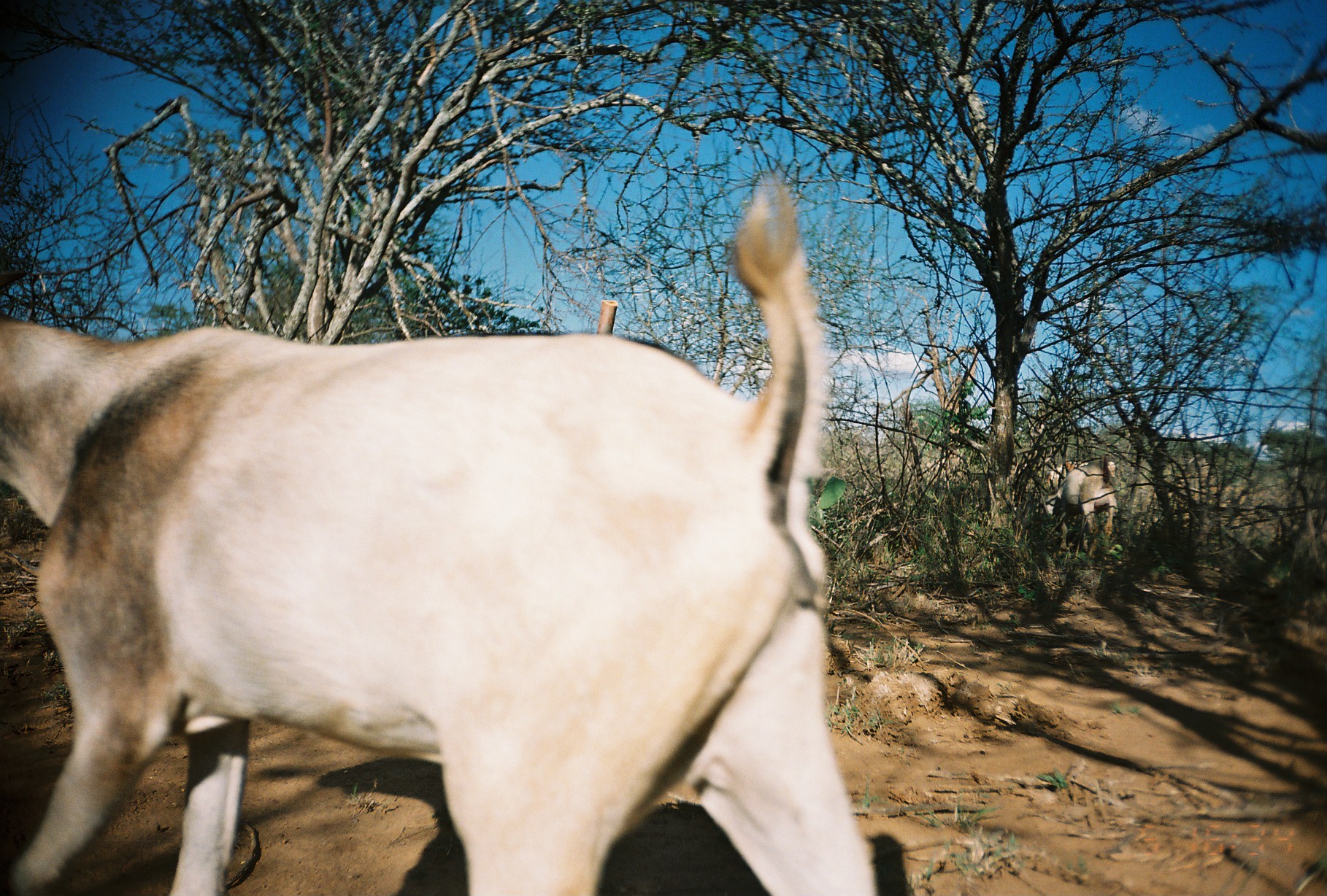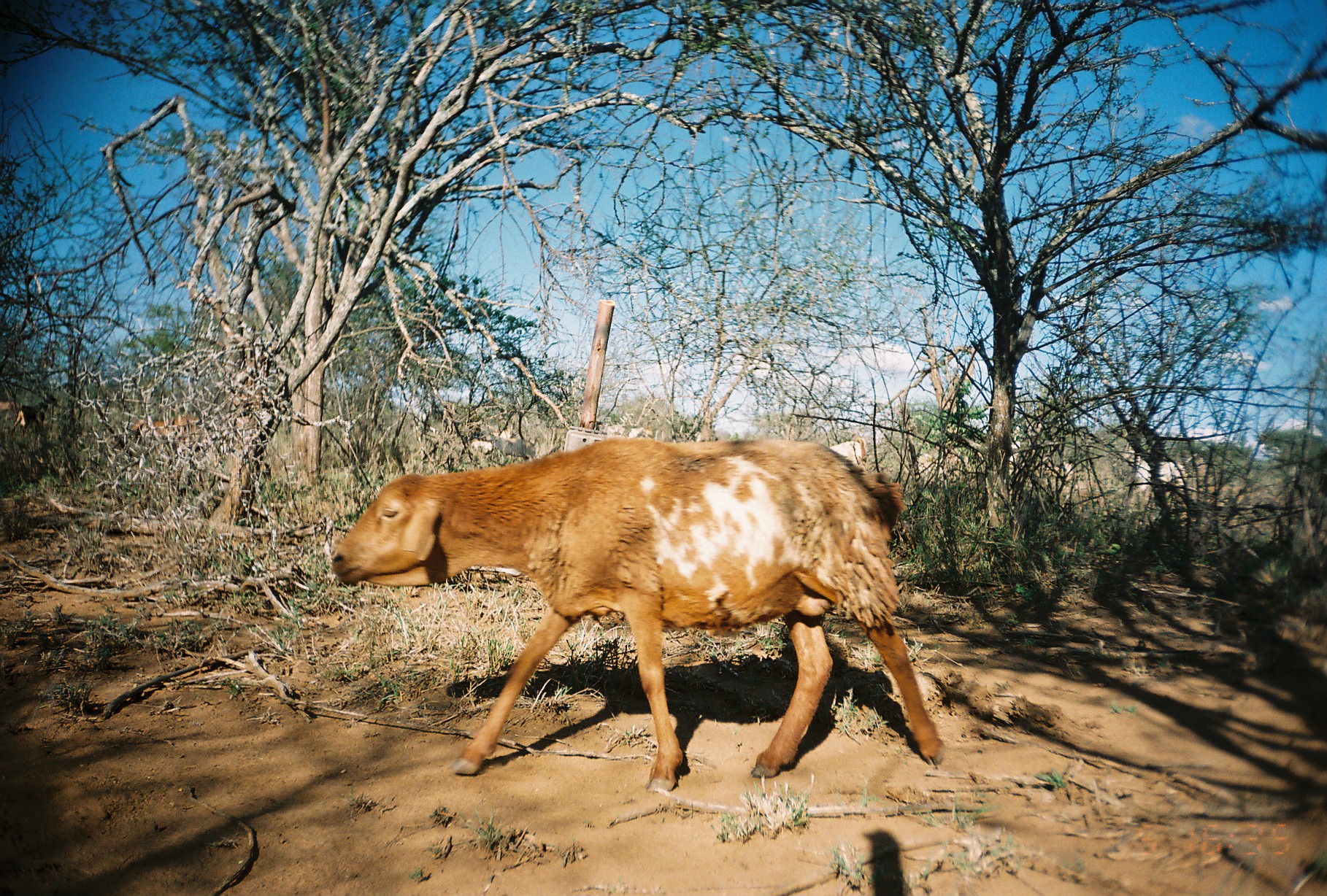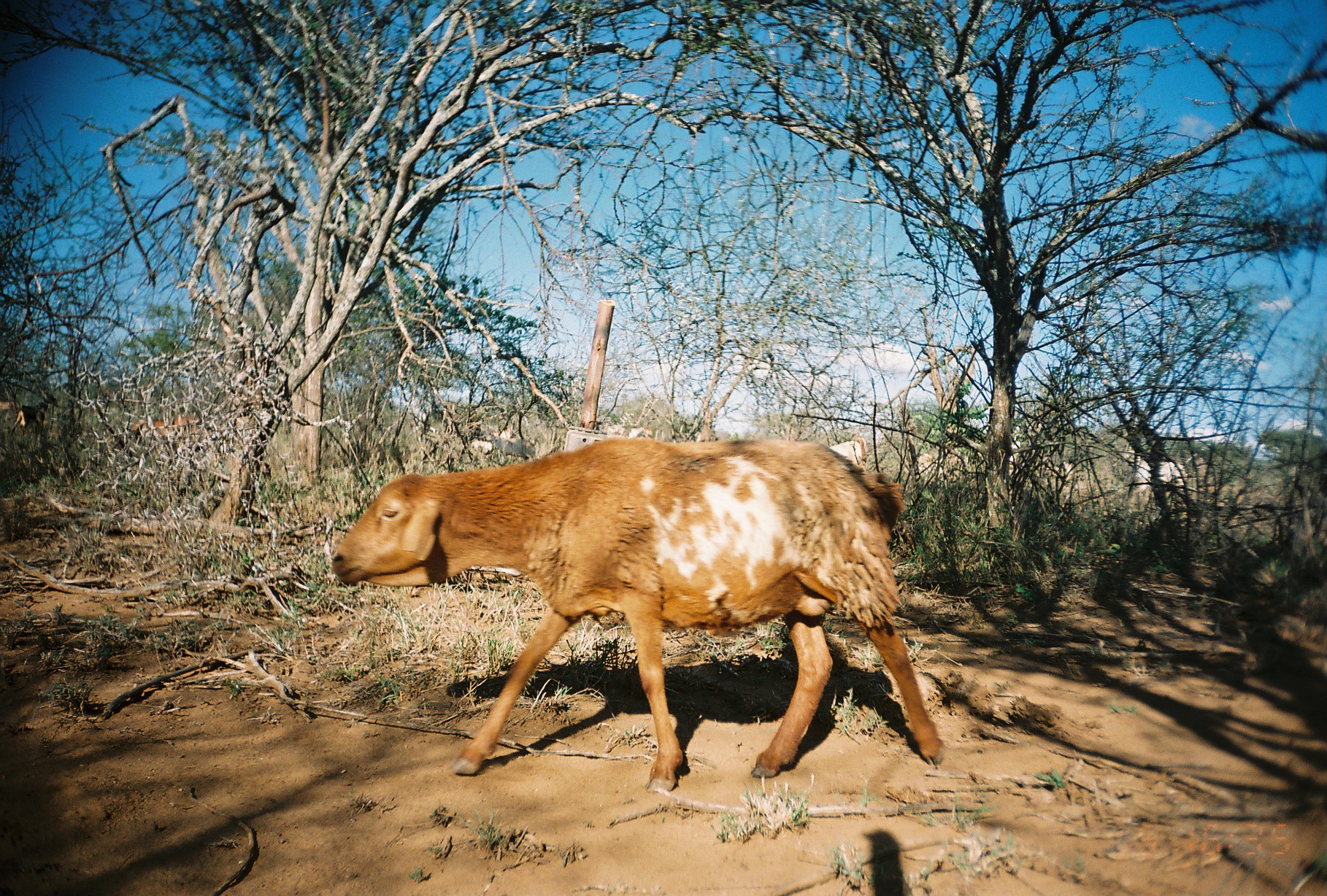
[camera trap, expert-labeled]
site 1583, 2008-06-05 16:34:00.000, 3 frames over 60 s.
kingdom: Animalia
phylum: Chordata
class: Mammalia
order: Artiodactyla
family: Bovidae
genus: Capra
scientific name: Capra aegagrus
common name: wild goat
Capra aegagrus (wild goat), count 3.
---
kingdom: Animalia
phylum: Chordata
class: Mammalia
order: Artiodactyla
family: Bovidae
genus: Ovis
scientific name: Ovis aries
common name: domestic sheep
Ovis aries (domestic sheep), count 1.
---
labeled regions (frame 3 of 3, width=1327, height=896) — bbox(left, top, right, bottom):
ovis aries: bbox(330, 436, 944, 794); bbox(129, 415, 210, 451); bbox(830, 437, 867, 470)